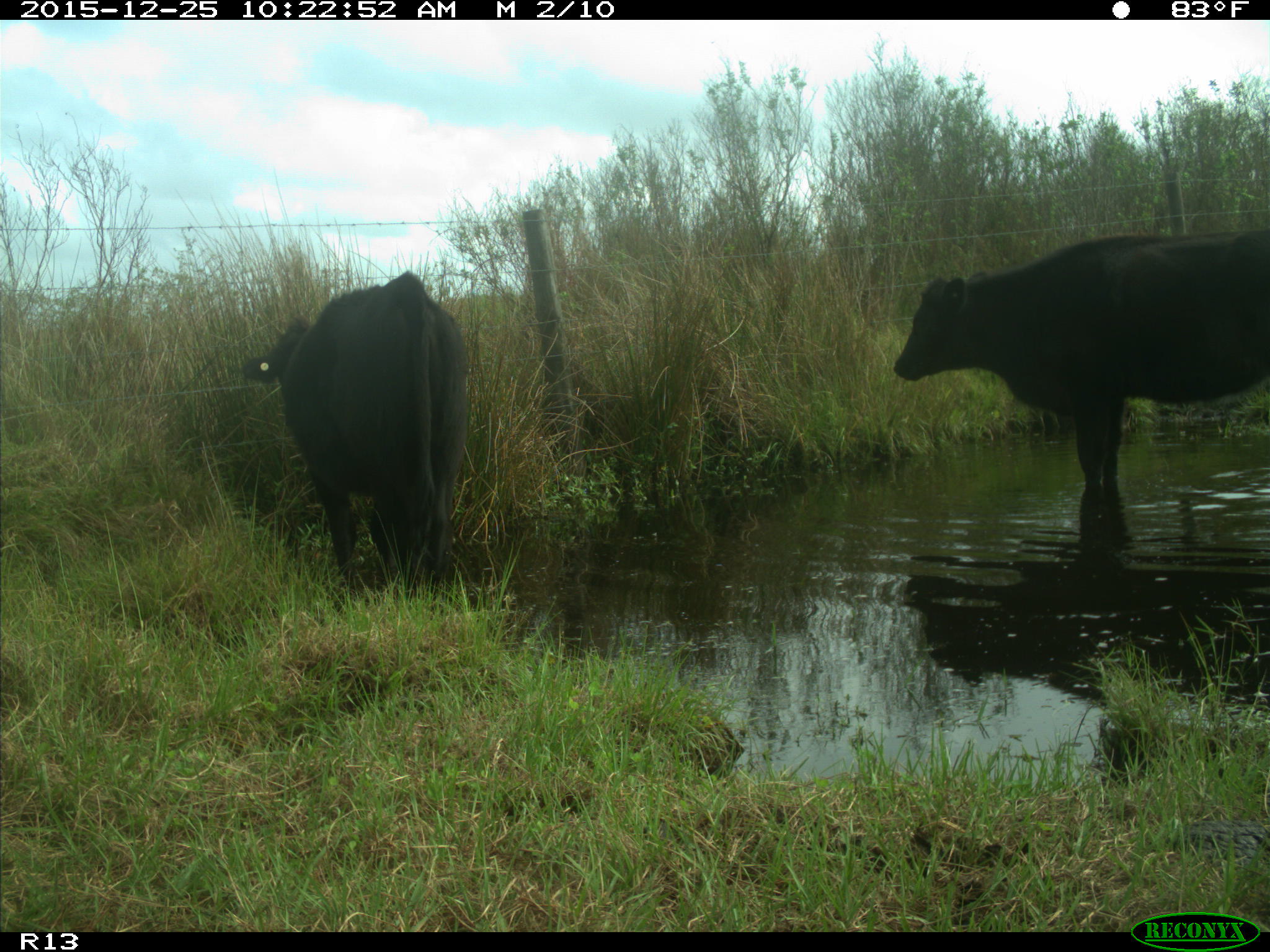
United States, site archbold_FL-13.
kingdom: Animalia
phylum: Chordata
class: Mammalia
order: Artiodactyla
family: Bovidae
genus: Bos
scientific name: Bos taurus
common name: domestic cow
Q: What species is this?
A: Bos taurus (domestic cow).